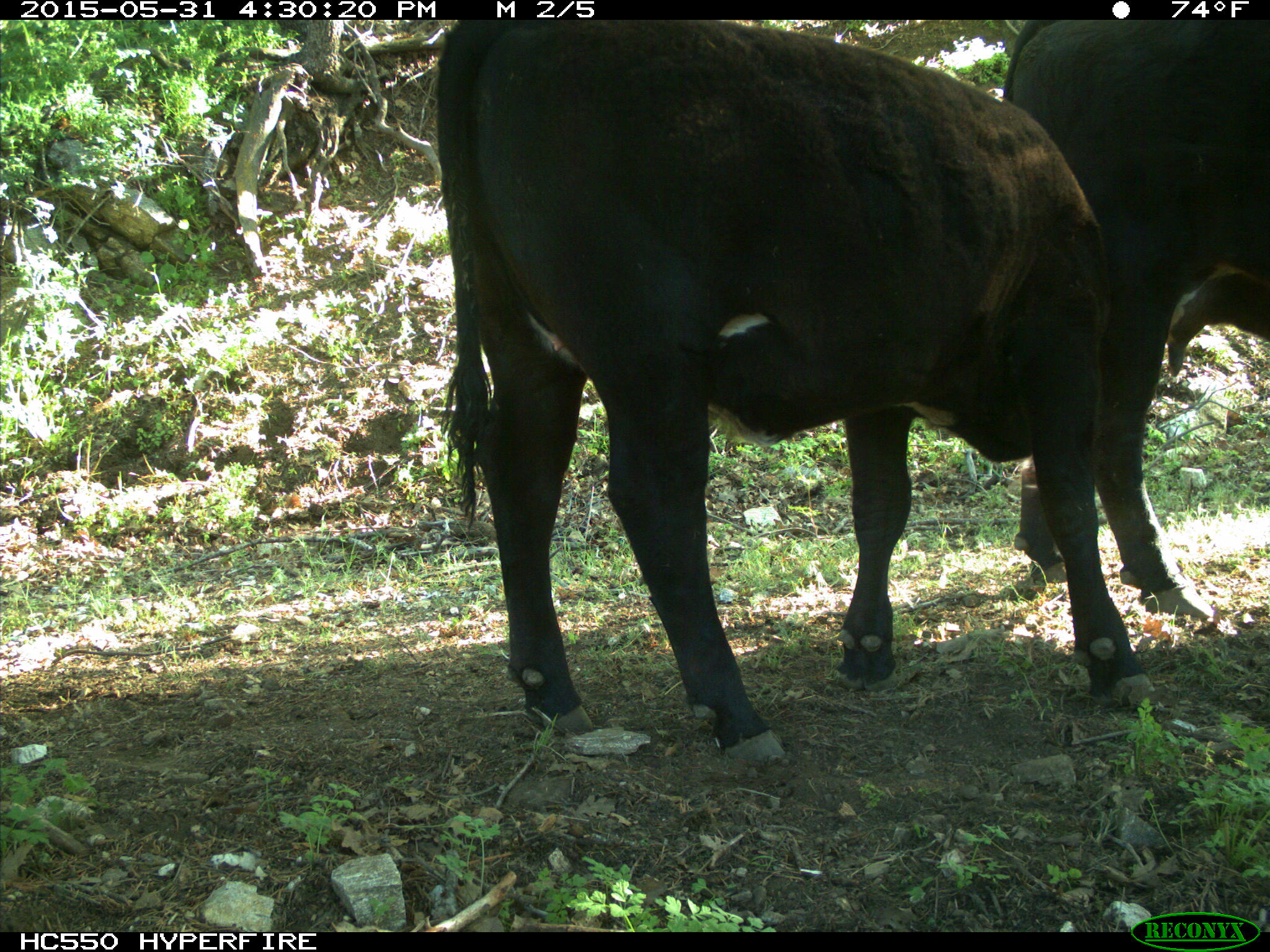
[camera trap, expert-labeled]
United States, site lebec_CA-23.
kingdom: Animalia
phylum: Chordata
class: Mammalia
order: Artiodactyla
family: Bovidae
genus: Bos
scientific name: Bos taurus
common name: domestic cow